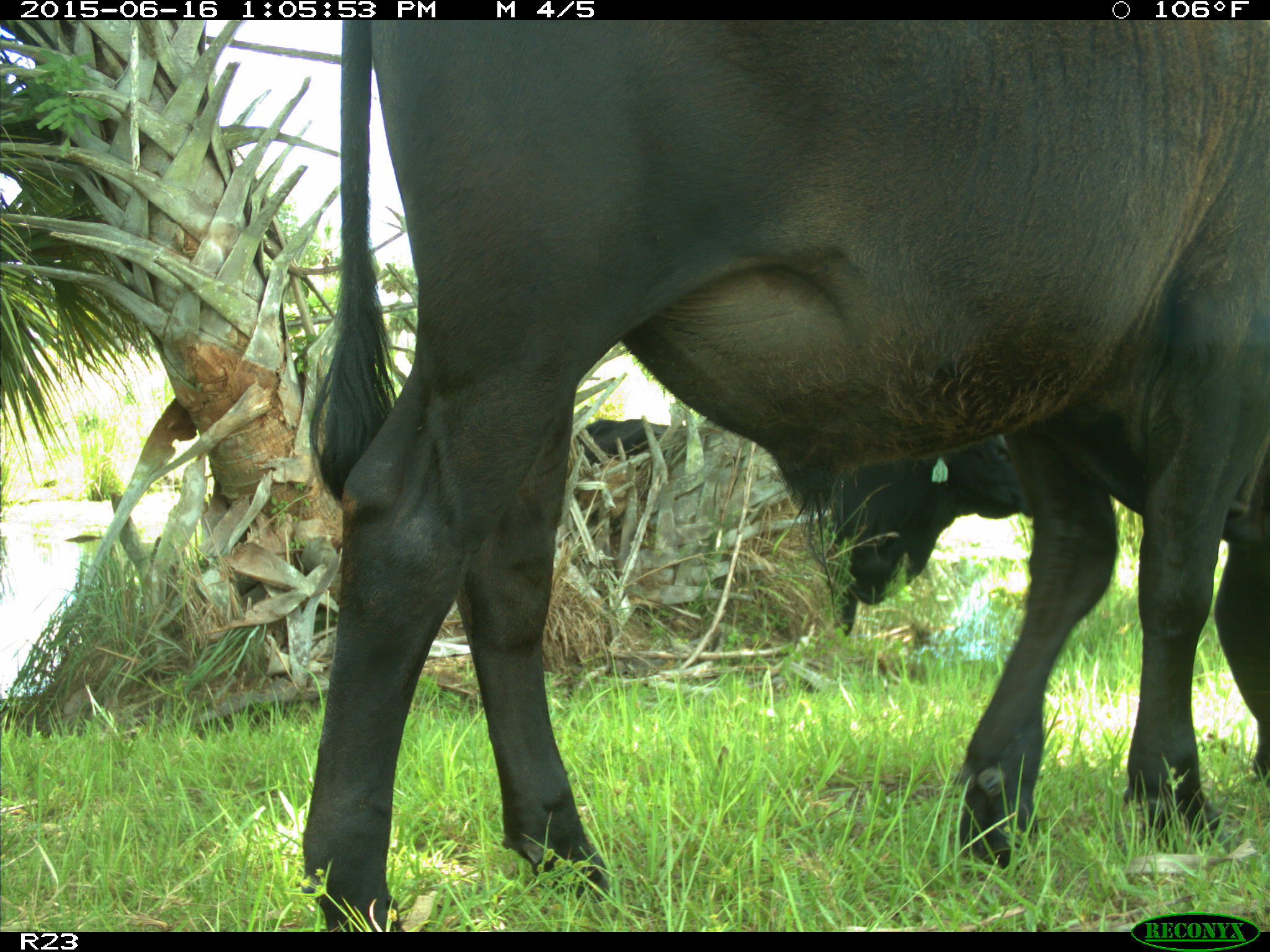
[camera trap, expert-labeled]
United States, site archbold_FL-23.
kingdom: Animalia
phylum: Chordata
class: Mammalia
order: Artiodactyla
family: Suidae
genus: Sus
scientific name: Sus scrofa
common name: wild boar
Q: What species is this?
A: Sus scrofa (wild boar).